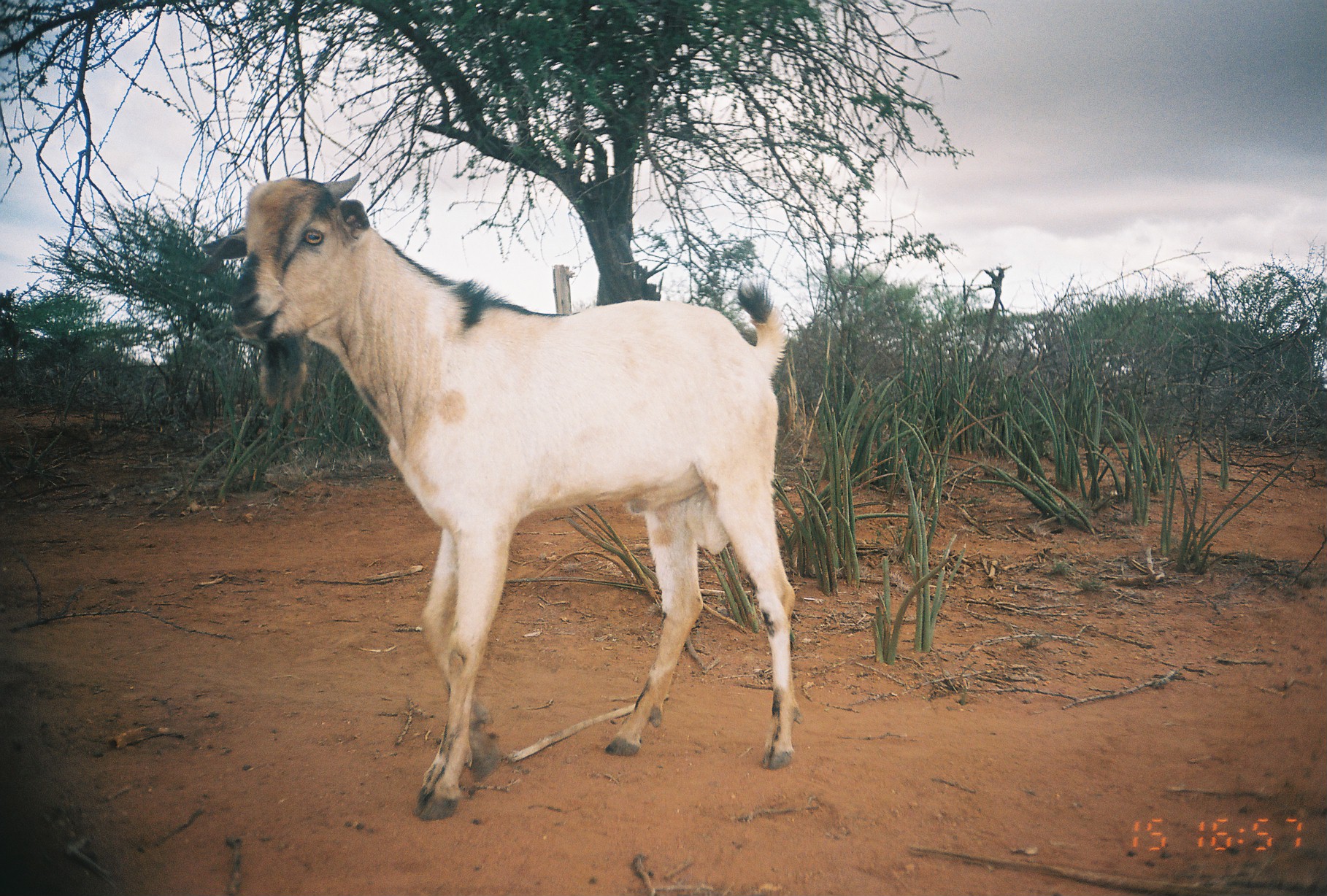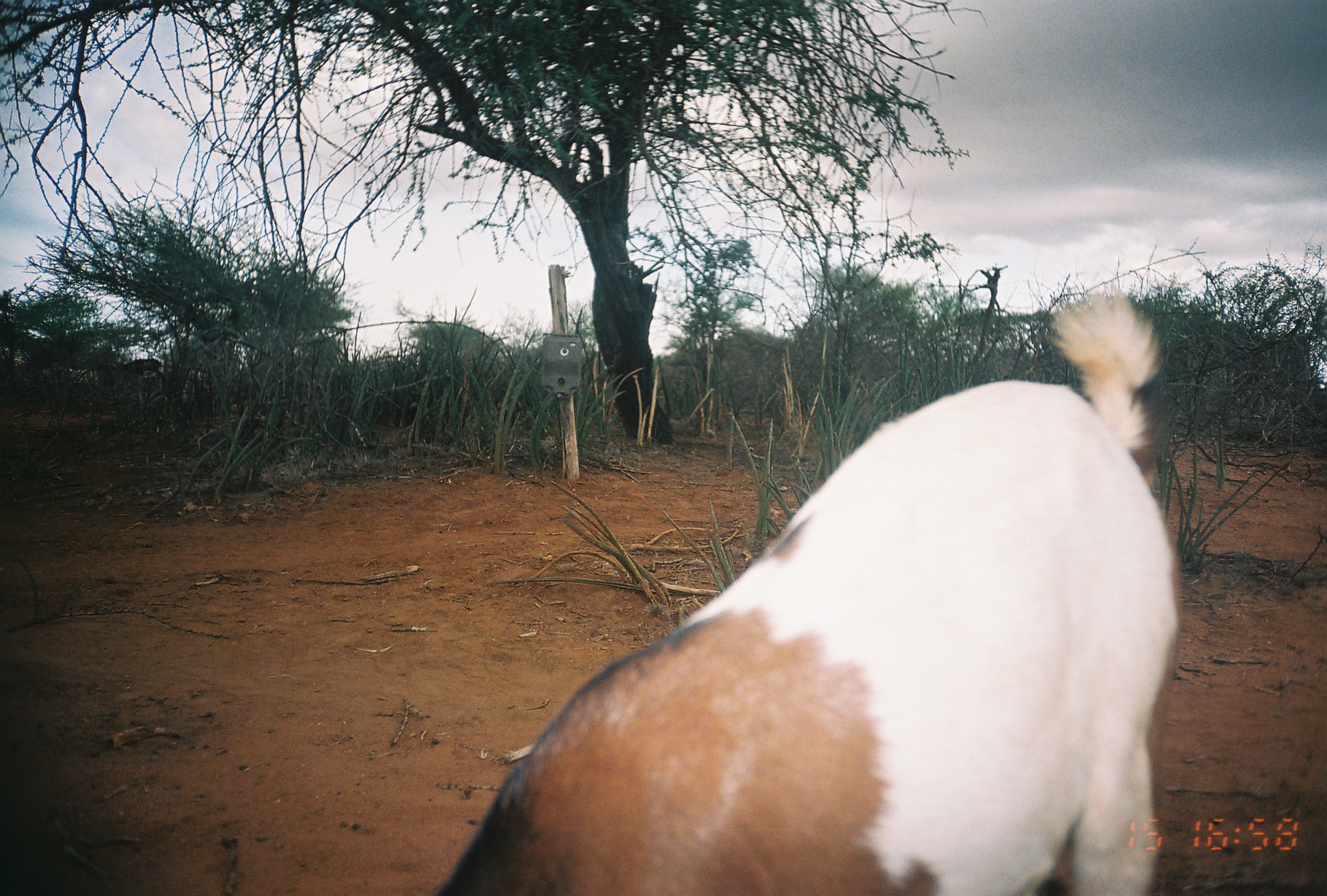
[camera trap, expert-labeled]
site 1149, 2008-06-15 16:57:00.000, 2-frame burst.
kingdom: Animalia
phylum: Chordata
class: Mammalia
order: Artiodactyla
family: Bovidae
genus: Capra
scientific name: Capra aegagrus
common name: wild goat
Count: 1.